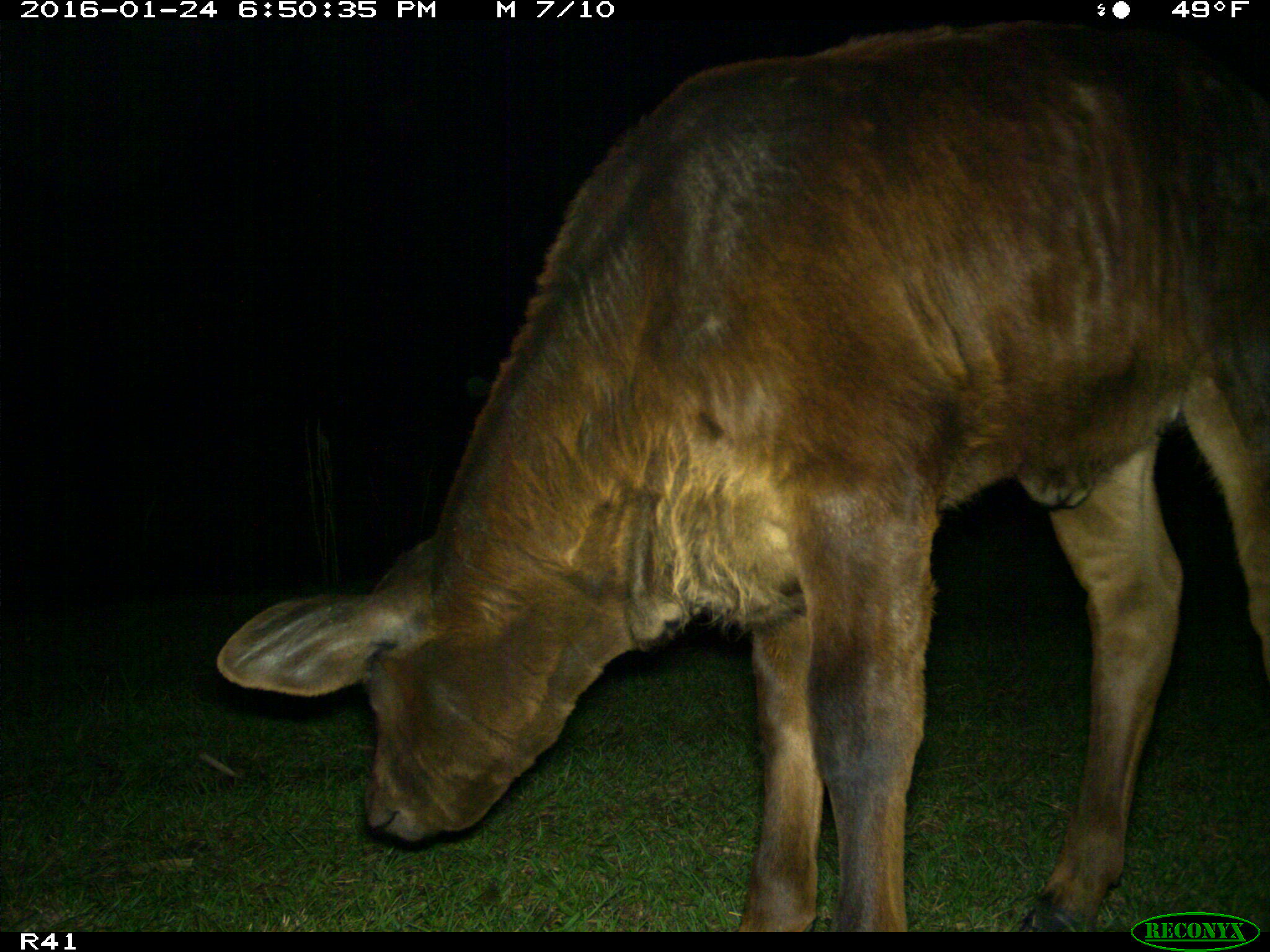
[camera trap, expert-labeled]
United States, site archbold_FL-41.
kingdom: Animalia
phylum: Chordata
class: Mammalia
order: Artiodactyla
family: Bovidae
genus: Bos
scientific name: Bos taurus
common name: domestic cow